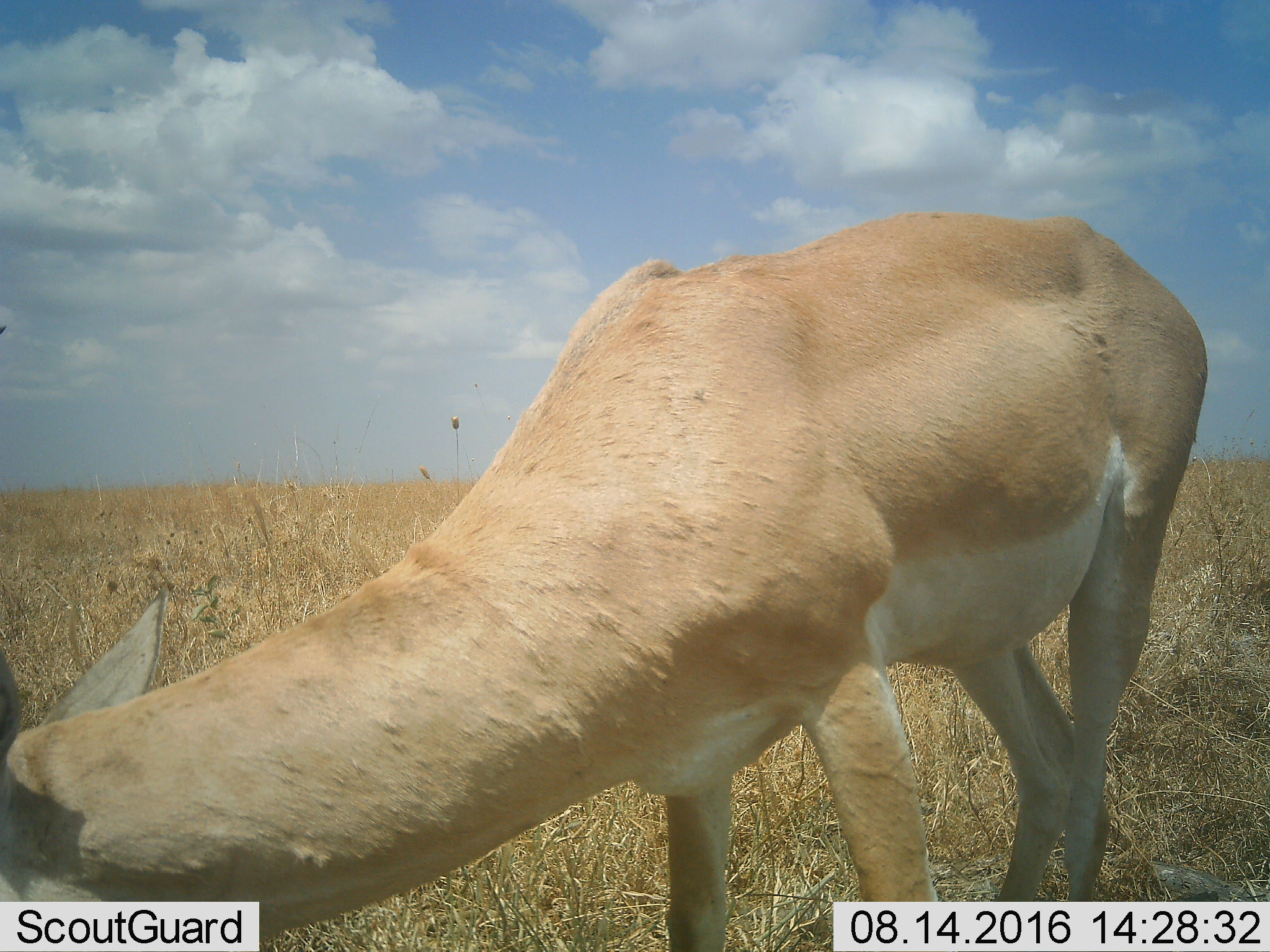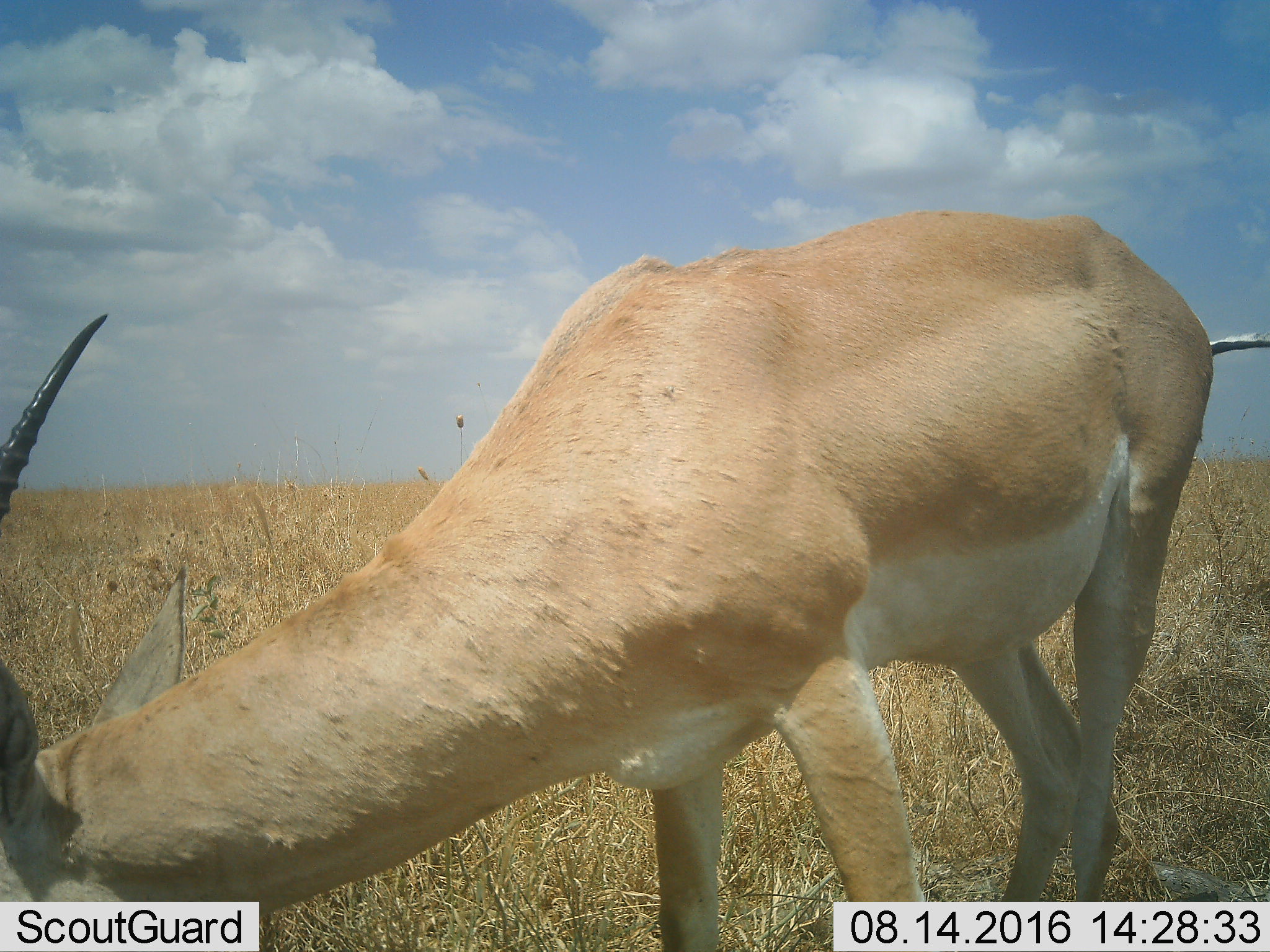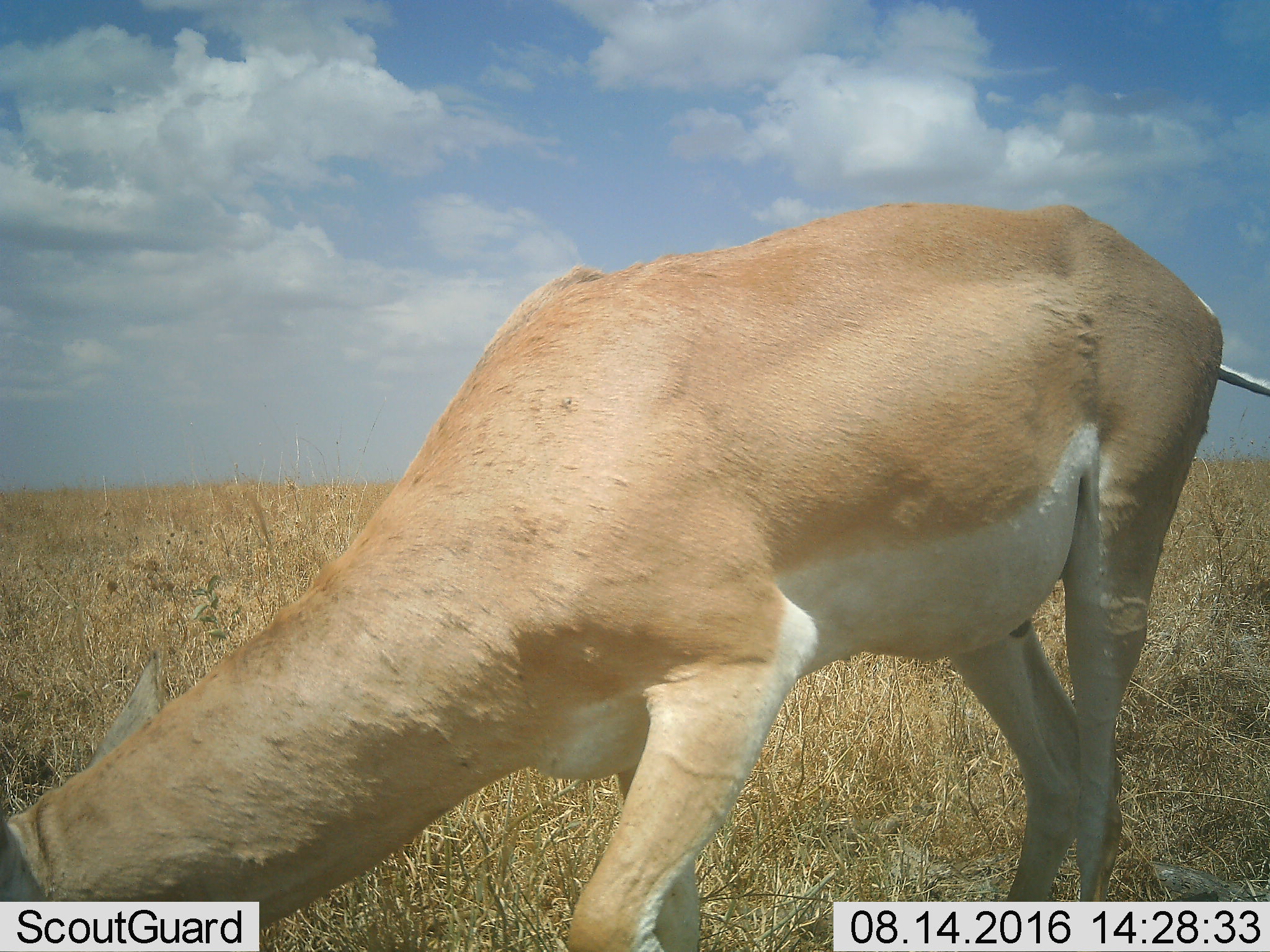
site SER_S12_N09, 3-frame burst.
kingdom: Animalia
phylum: Chordata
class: Mammalia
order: Artiodactyla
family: Bovidae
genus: Nanger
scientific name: Nanger granti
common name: grant's gazelle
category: gazellegrants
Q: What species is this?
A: Gazellegrants (grant's gazelle) (Nanger granti).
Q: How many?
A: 1.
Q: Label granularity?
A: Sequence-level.